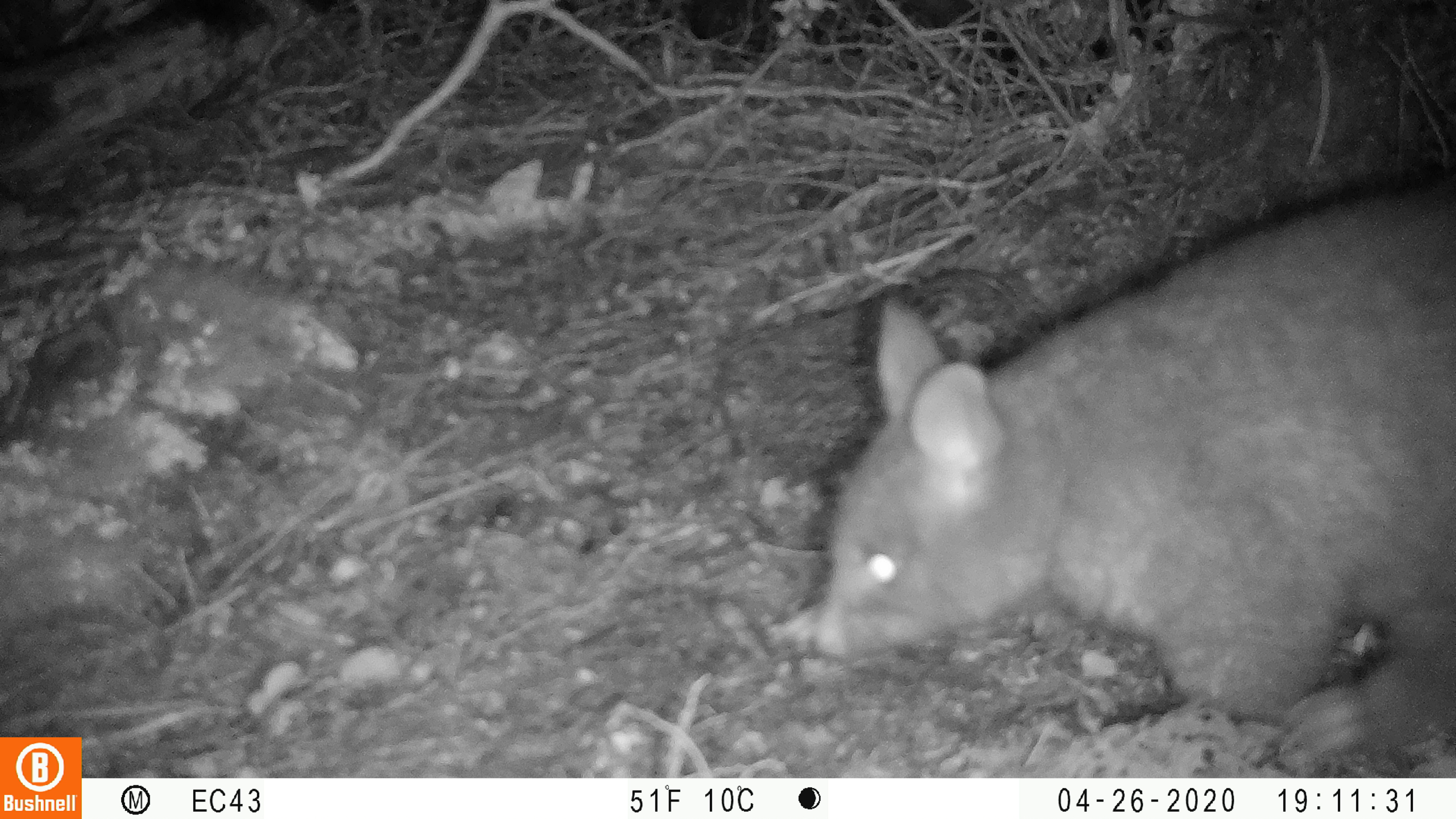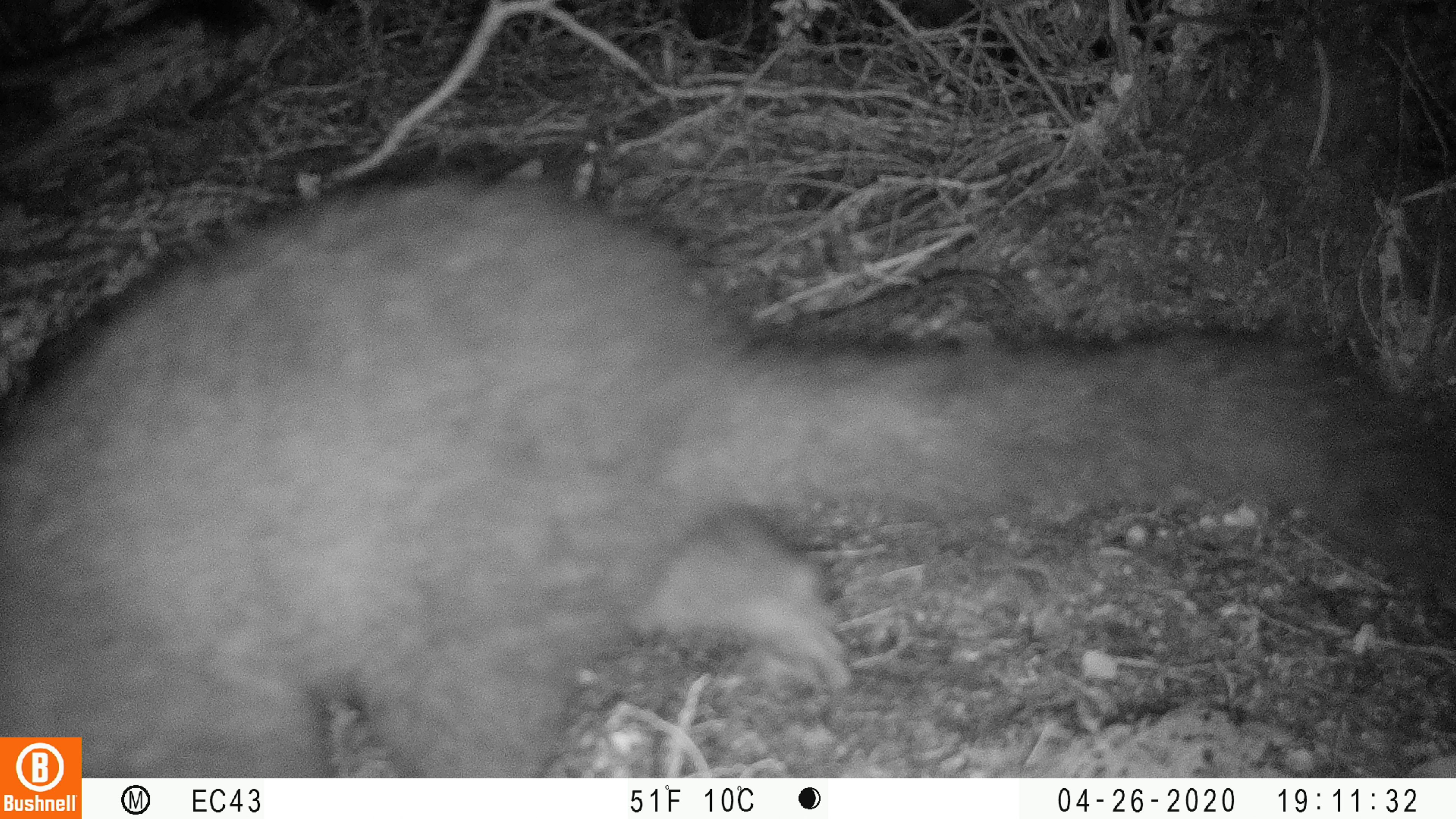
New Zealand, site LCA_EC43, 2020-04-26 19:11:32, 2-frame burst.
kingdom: Animalia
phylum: Chordata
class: Mammalia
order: Diprotodontia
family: Phalangeridae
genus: Trichosurus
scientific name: Trichosurus vulpecula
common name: common brushtail possum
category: possum